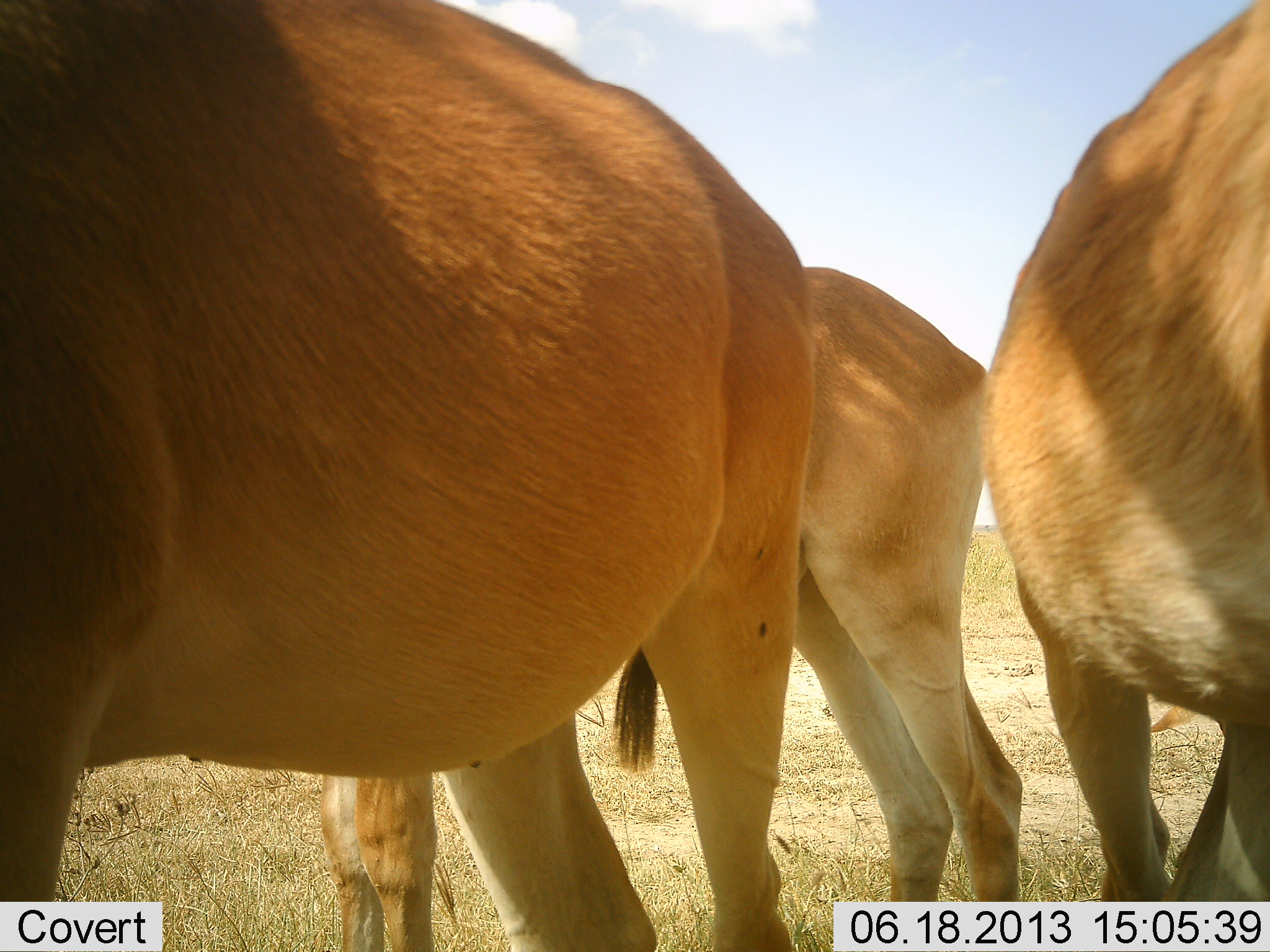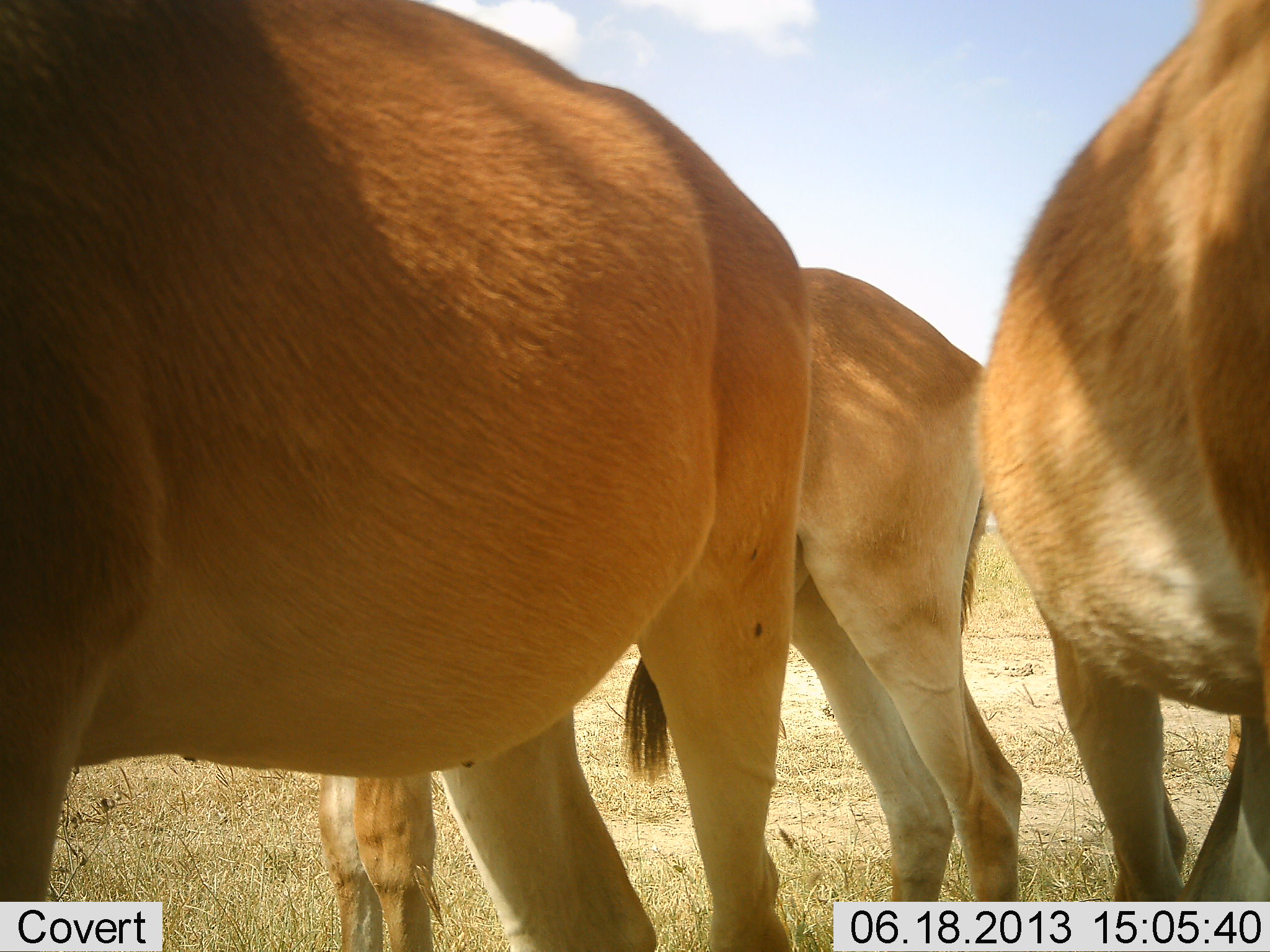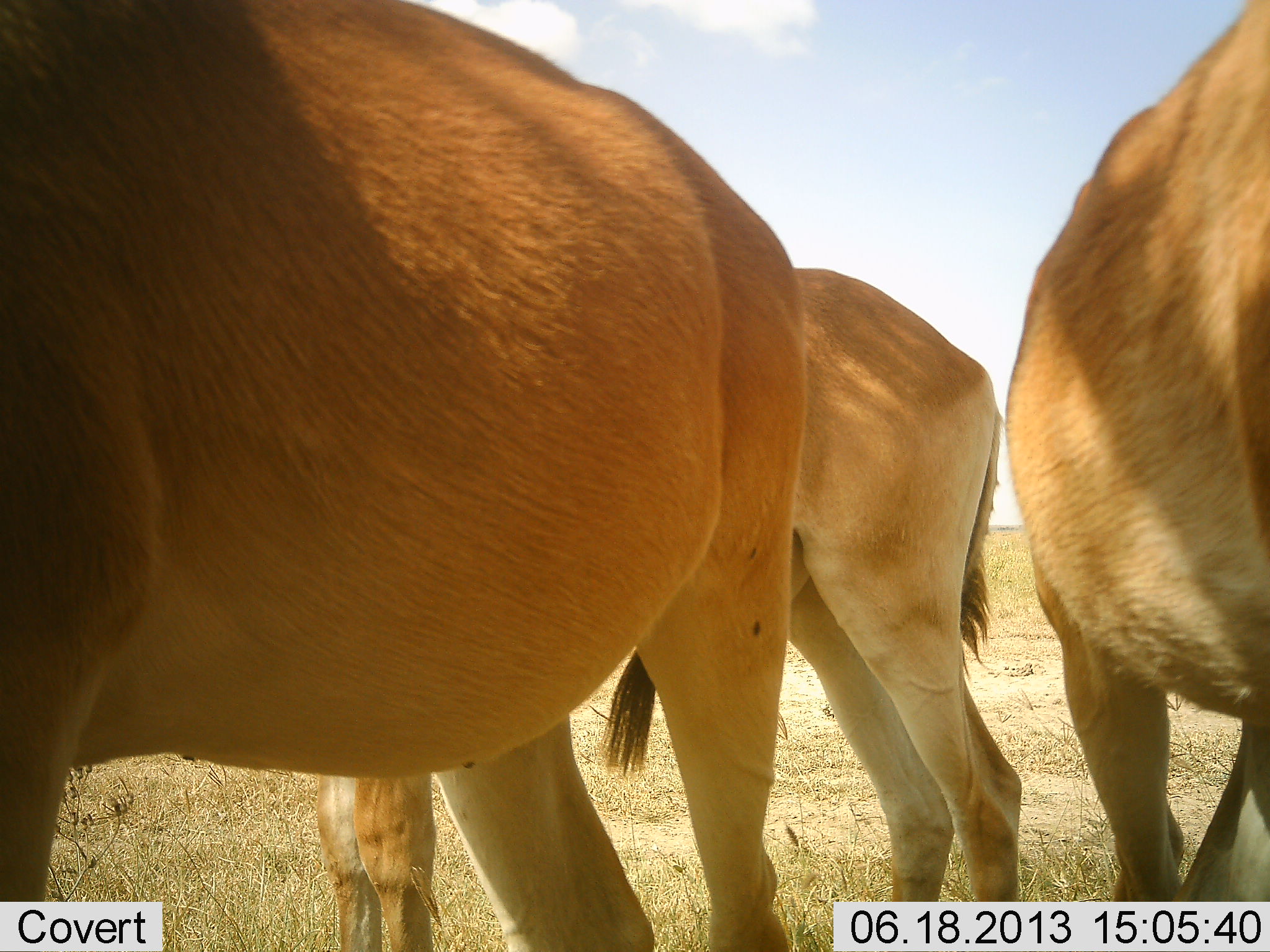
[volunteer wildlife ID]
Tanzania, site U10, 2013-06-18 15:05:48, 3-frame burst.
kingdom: Animalia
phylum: Chordata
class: Mammalia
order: Artiodactyla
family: Bovidae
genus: Alcelaphus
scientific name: Alcelaphus buselaphus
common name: hartebeest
Hartebeest (Alcelaphus buselaphus), count 3. Behavior (volunteer vote fractions): standing 100%, resting 0%, moving 0%, interacting 0%. Young present (vote fraction): 0%. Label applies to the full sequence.